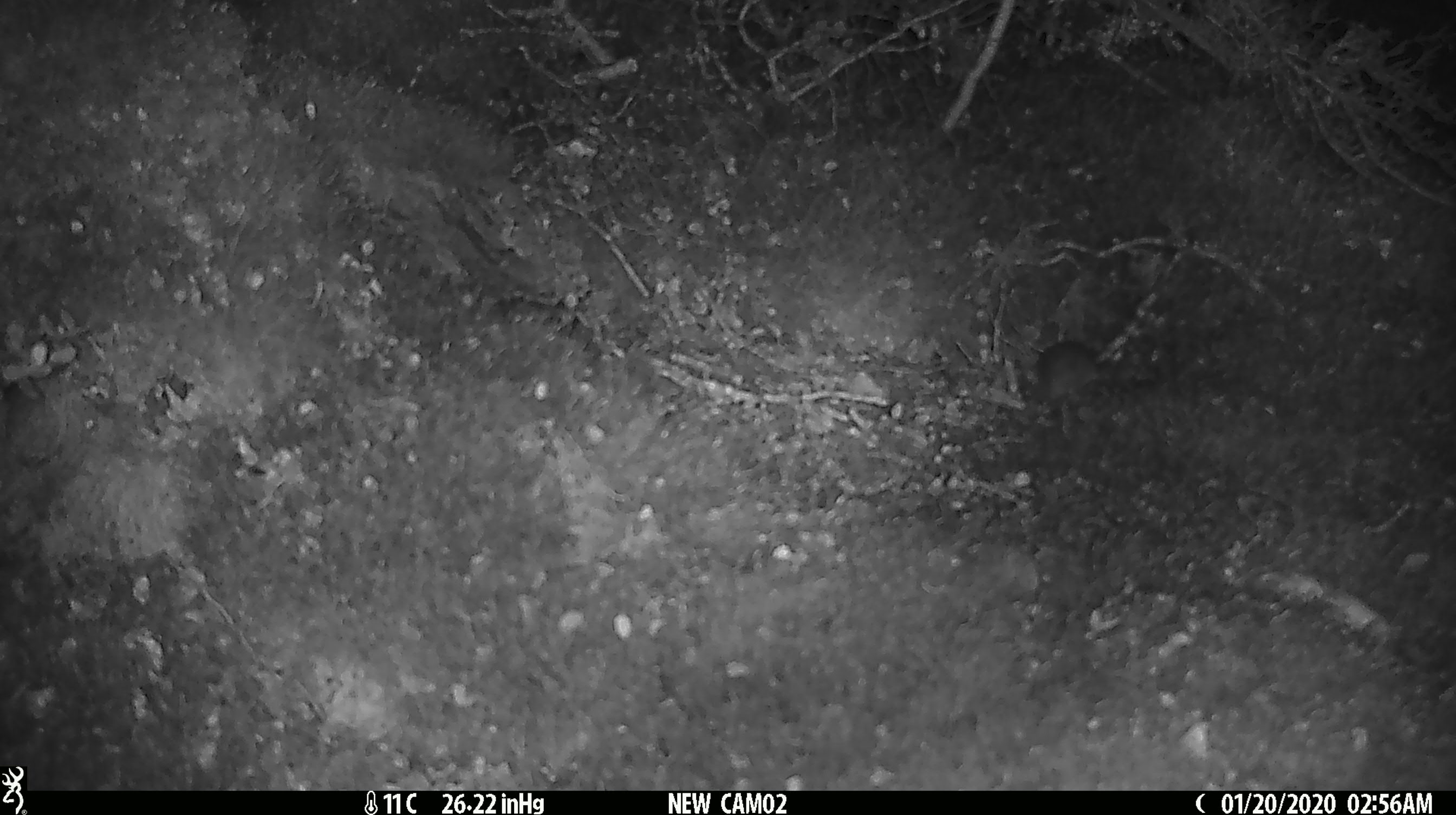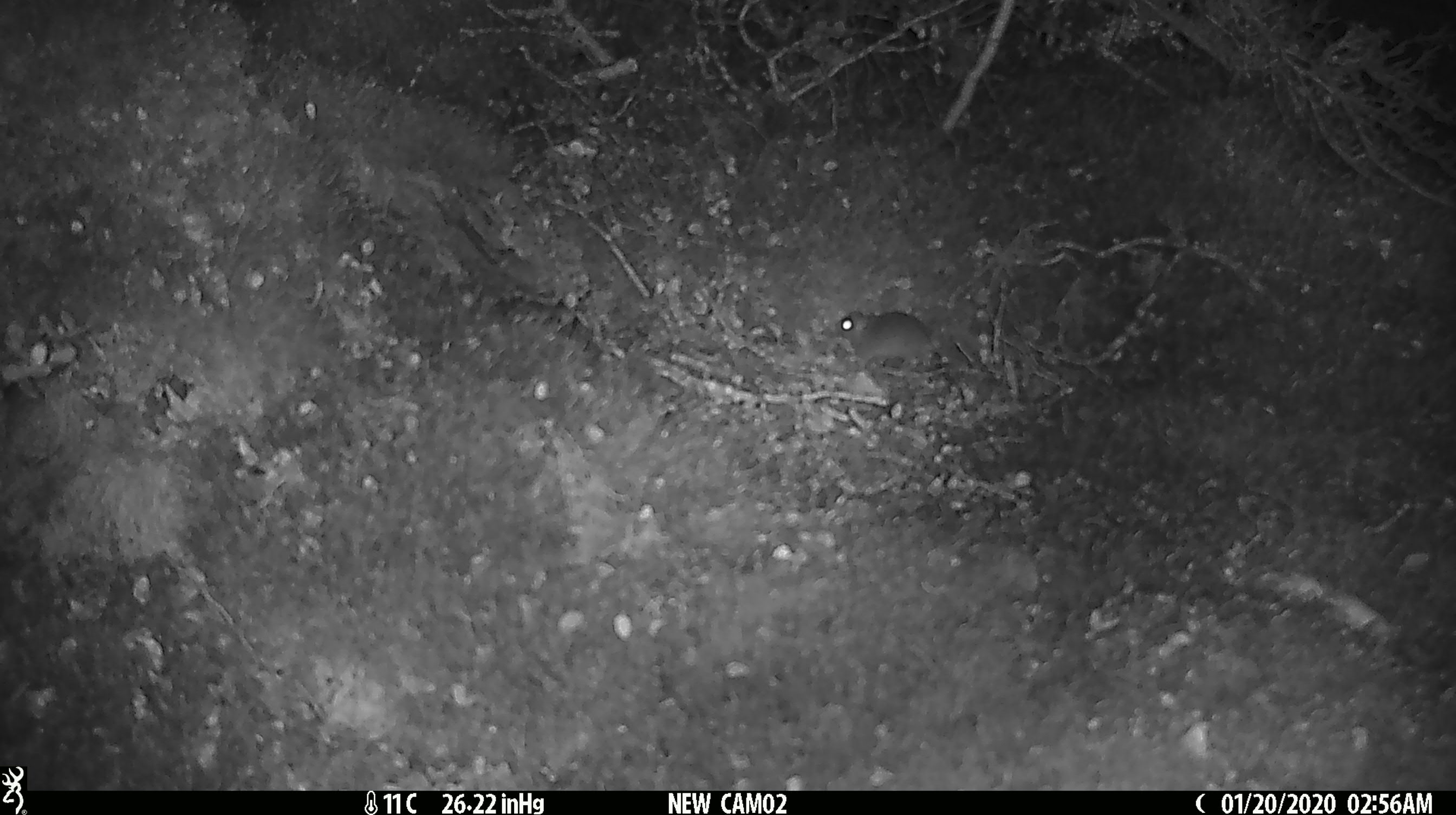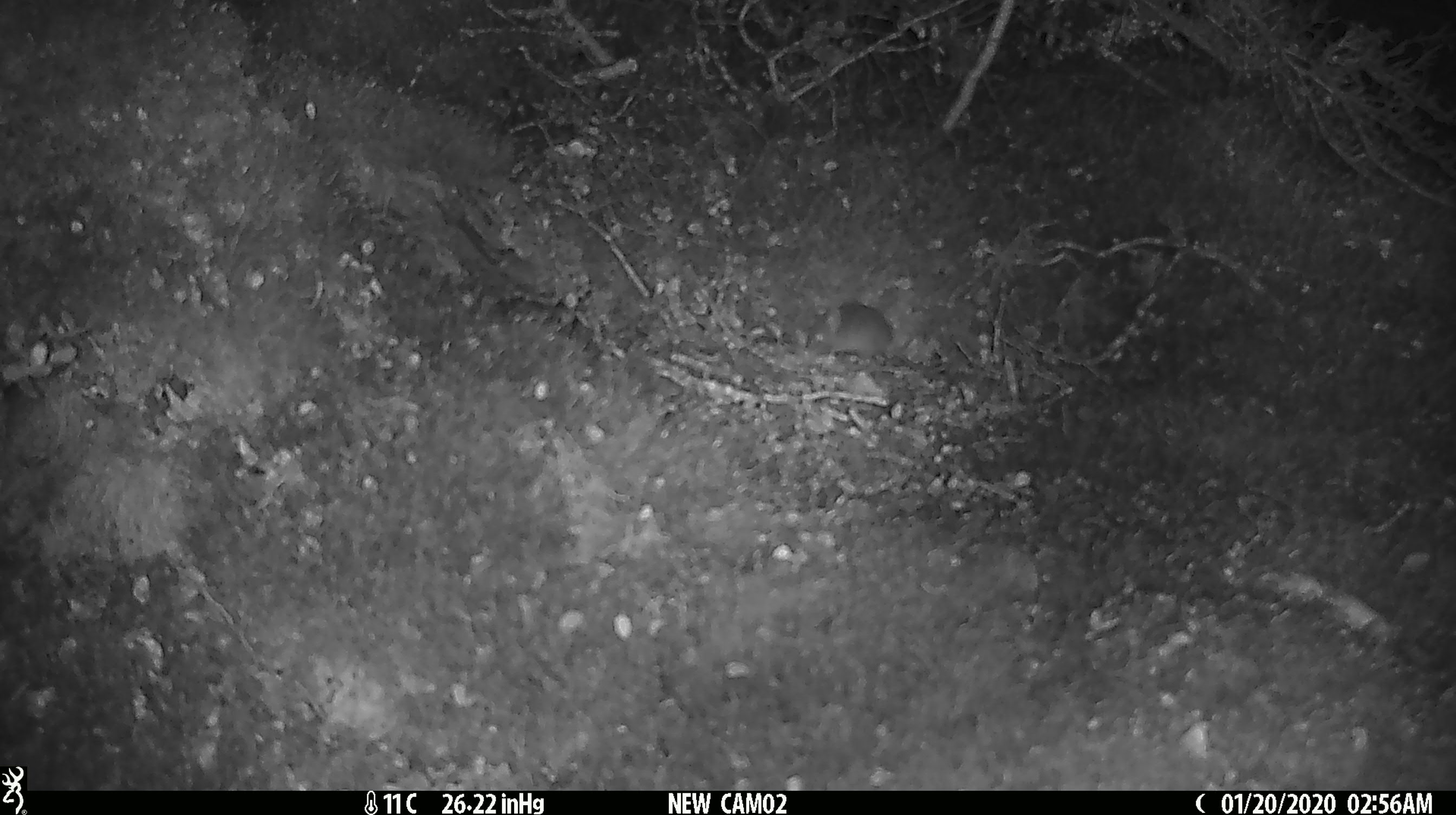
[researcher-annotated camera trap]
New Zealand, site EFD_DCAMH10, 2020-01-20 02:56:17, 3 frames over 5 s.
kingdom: Animalia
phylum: Chordata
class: Mammalia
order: Rodentia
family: Muridae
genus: Mus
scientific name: Mus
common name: mouse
Mouse (Mus).